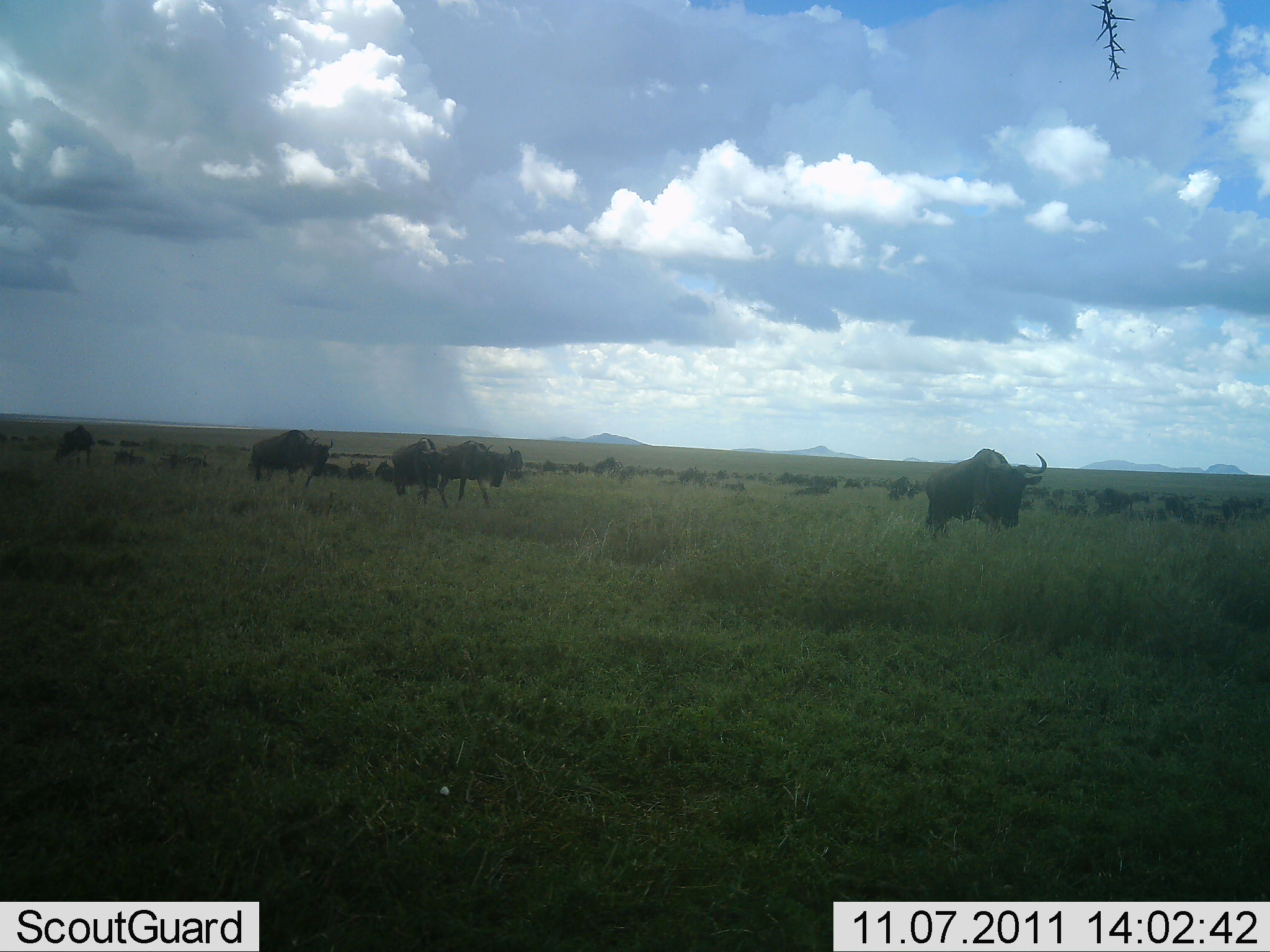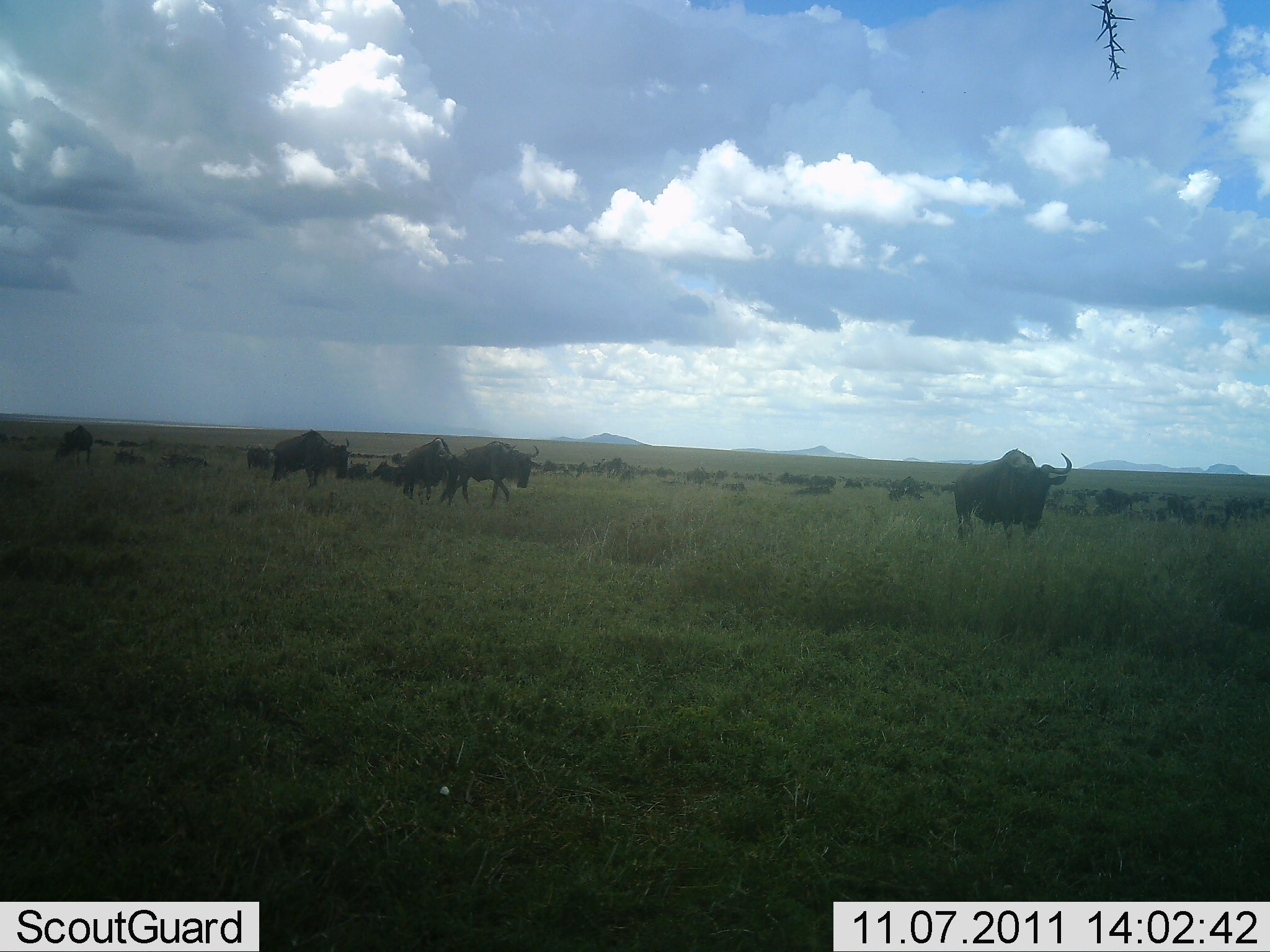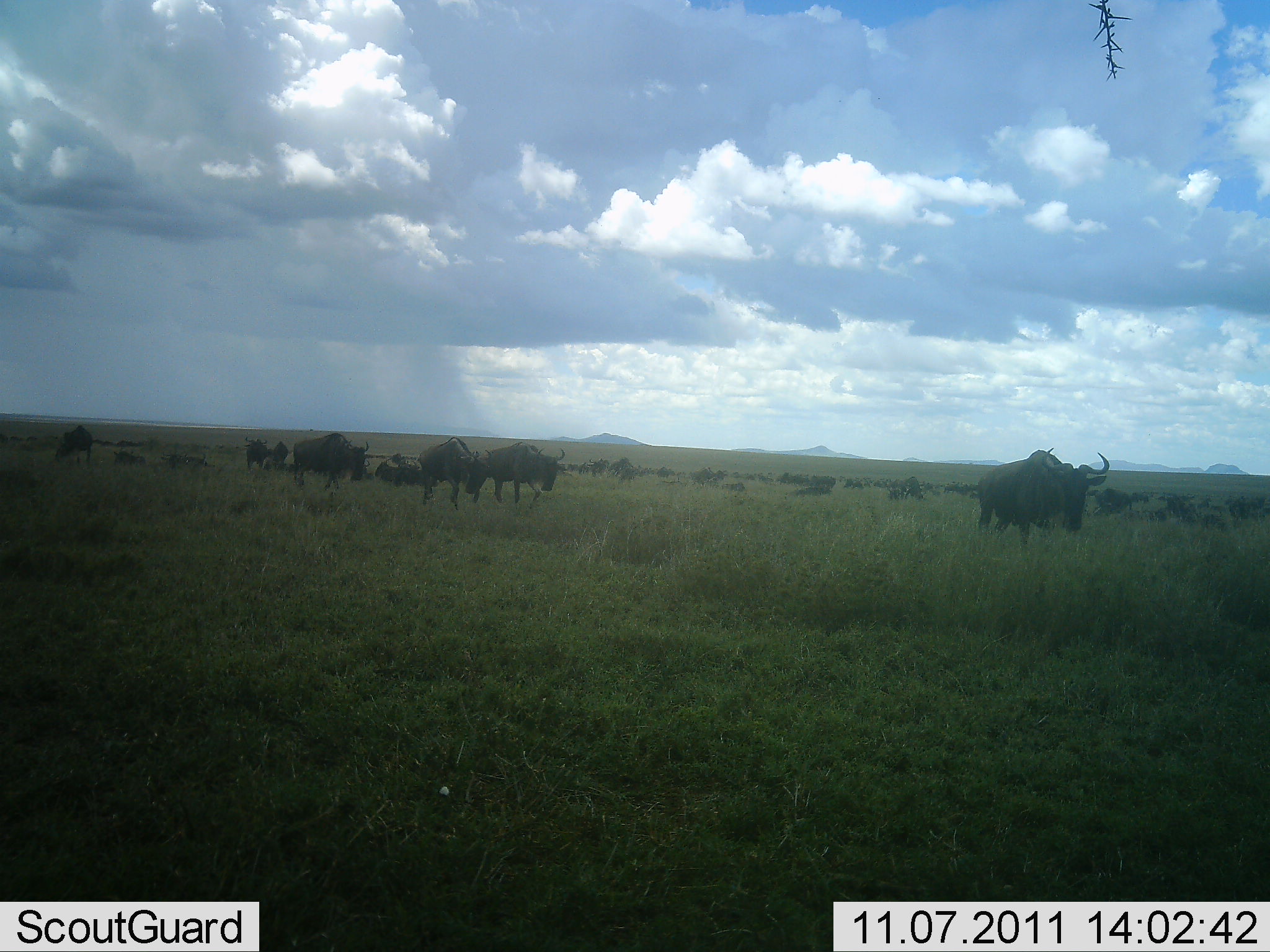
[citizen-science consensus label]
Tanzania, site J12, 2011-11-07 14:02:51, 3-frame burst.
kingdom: Animalia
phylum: Chordata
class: Mammalia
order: Artiodactyla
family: Bovidae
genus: Connochaetes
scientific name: Connochaetes taurinus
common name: blue wildebeest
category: wildebeest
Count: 11-50.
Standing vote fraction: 36%.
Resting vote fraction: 0%.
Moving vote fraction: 91%.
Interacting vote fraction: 9%.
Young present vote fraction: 0%.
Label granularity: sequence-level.